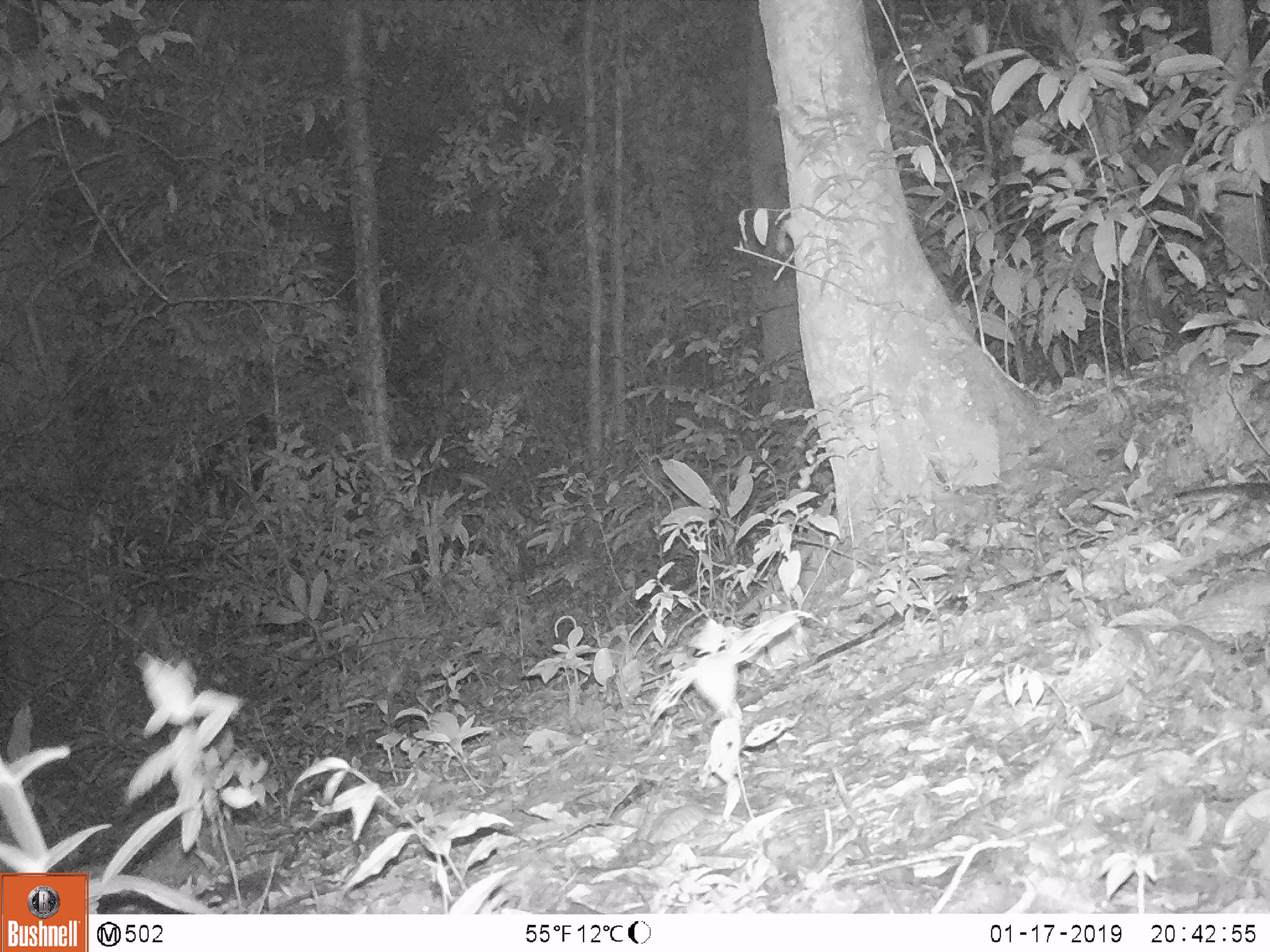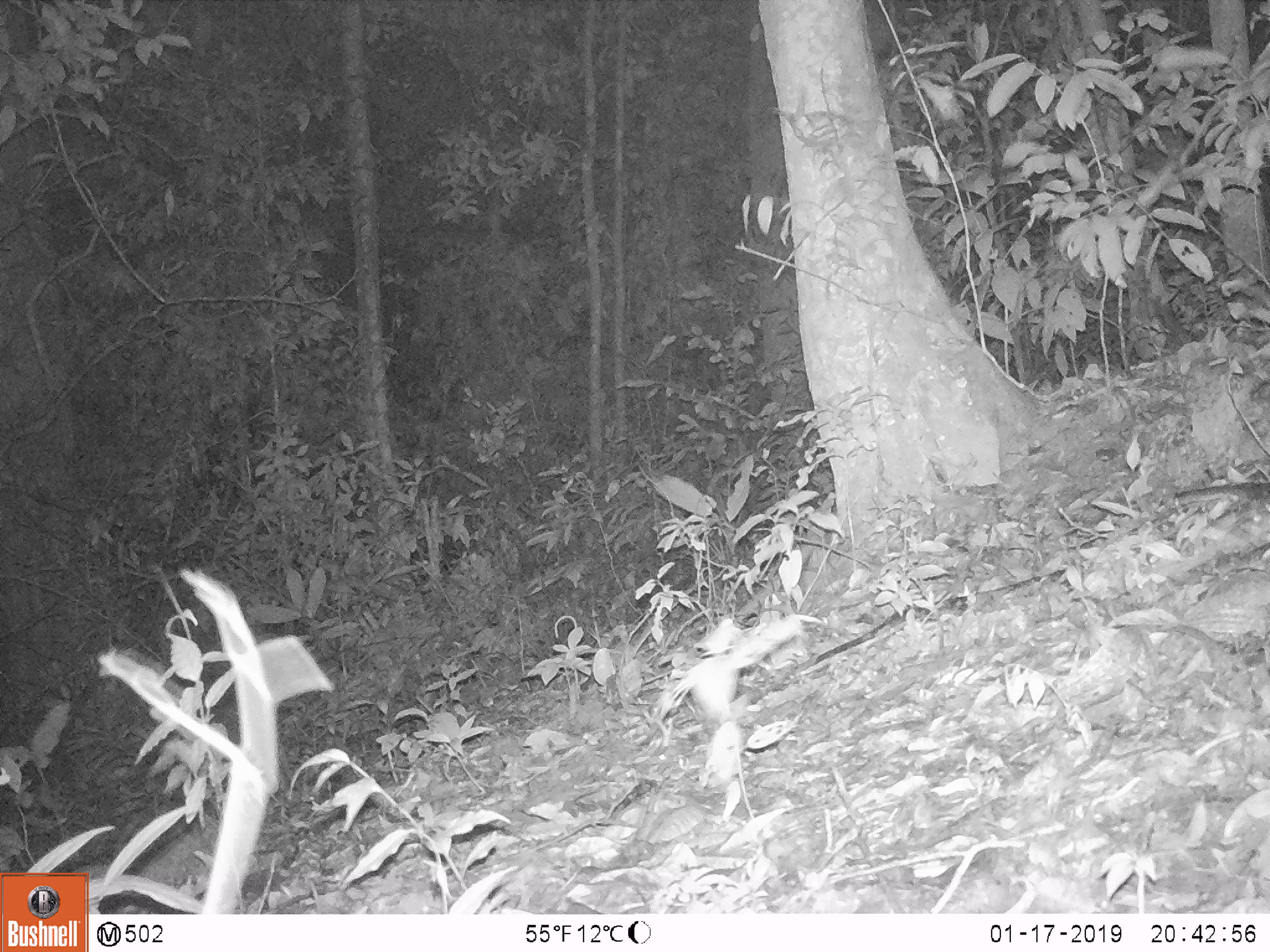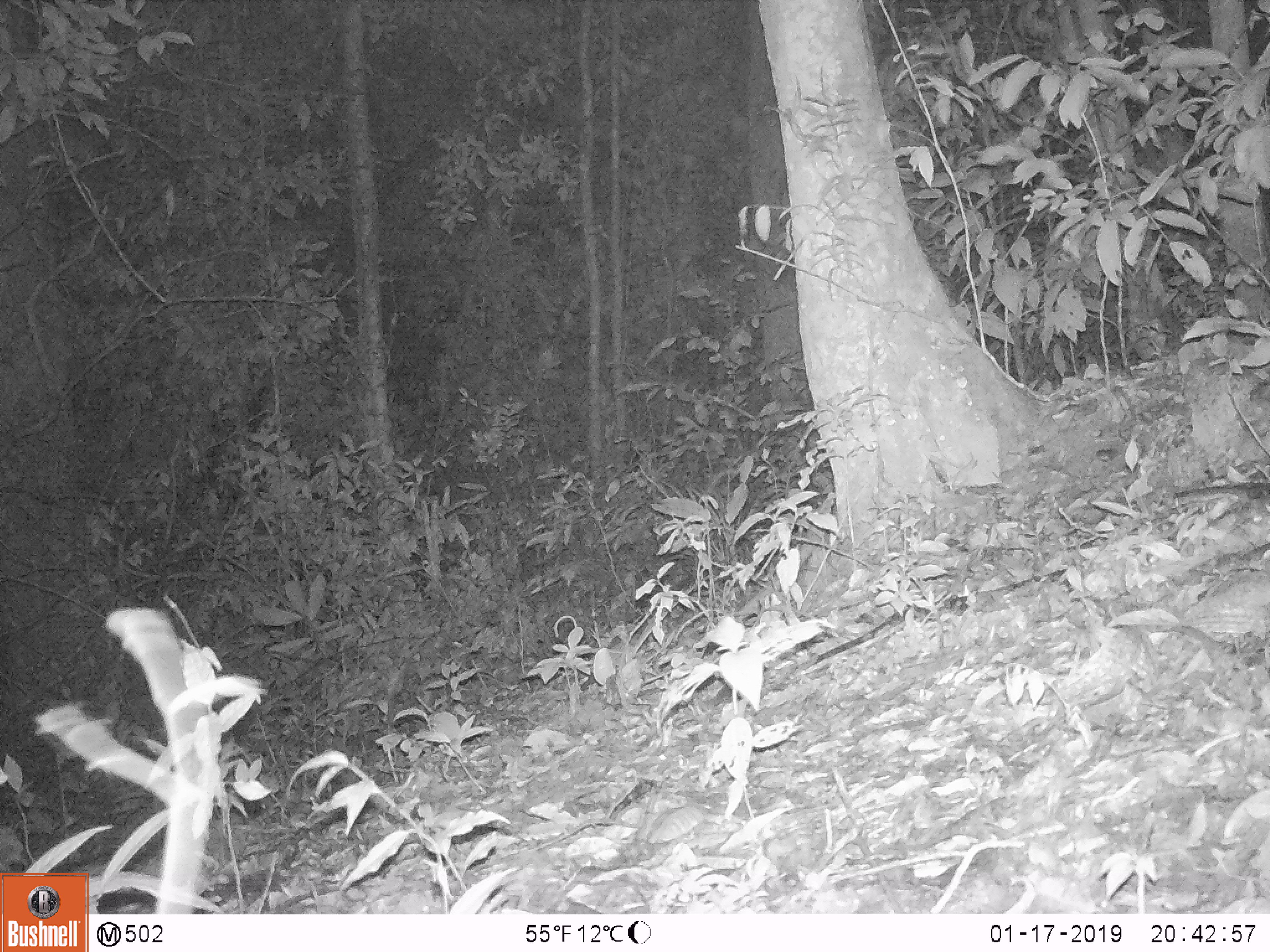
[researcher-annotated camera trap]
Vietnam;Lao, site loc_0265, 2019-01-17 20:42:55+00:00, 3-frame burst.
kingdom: Animalia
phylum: Chordata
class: Mammalia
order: Artiodactyla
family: Cervidae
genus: Rusa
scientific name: Rusa unicolor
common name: sambar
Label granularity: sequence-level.